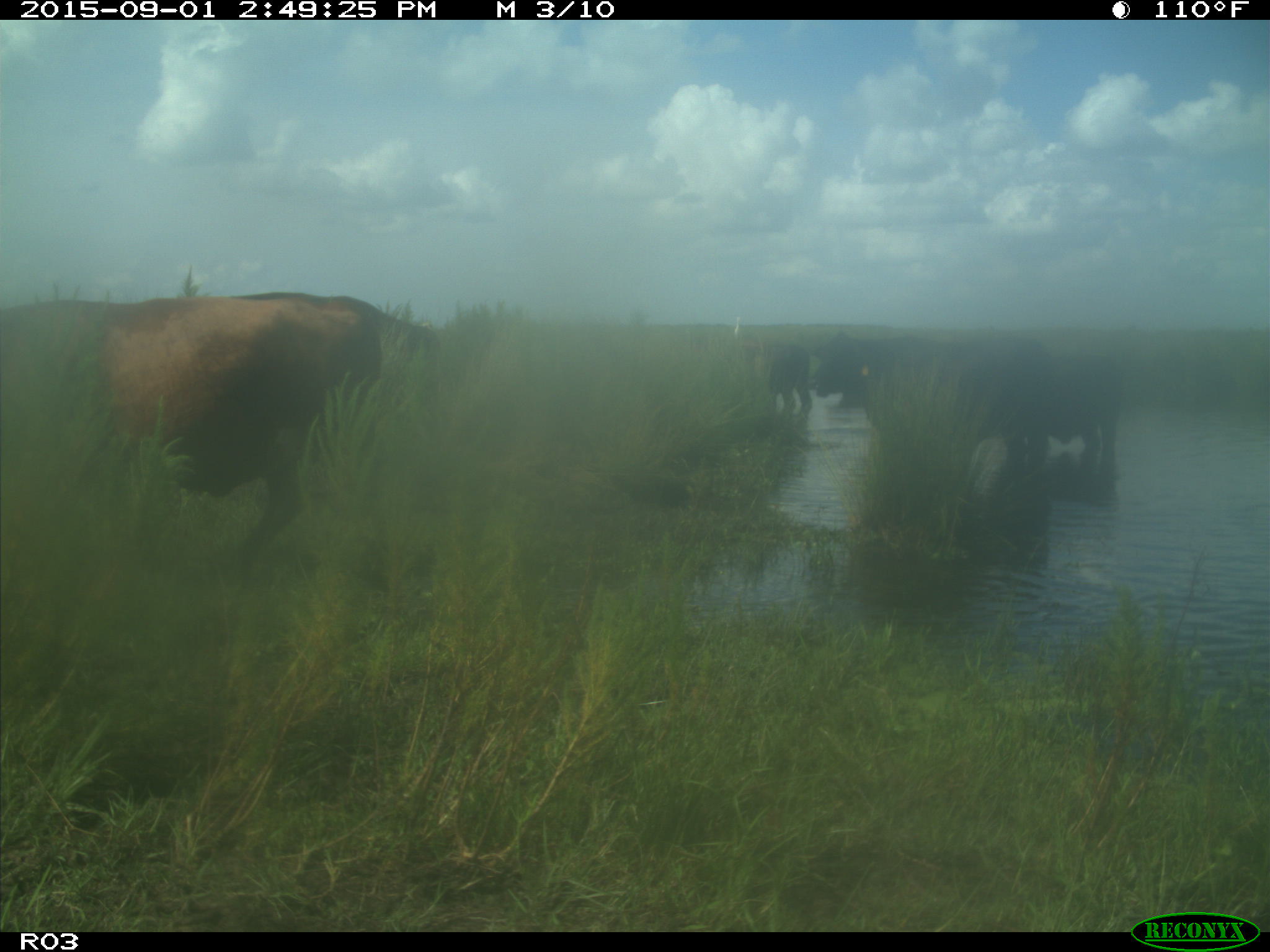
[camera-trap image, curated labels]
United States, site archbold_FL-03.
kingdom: Animalia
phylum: Chordata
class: Mammalia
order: Artiodactyla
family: Bovidae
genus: Bos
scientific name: Bos taurus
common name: domestic cow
Bos taurus (domestic cow).